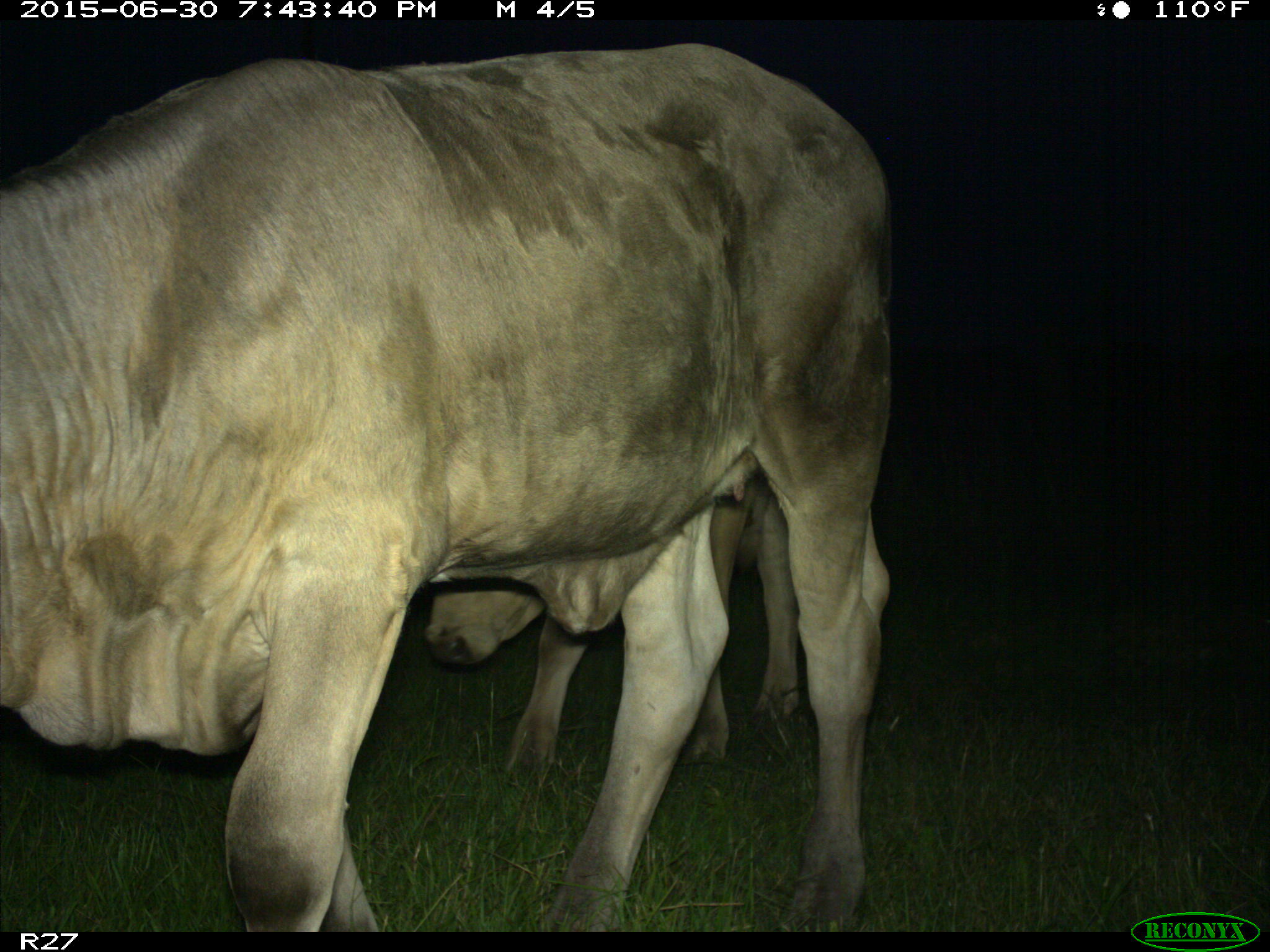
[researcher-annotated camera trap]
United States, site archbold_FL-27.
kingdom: Animalia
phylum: Chordata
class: Mammalia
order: Artiodactyla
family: Bovidae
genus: Bos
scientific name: Bos taurus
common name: domestic cow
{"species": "Bos taurus (domestic cow)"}